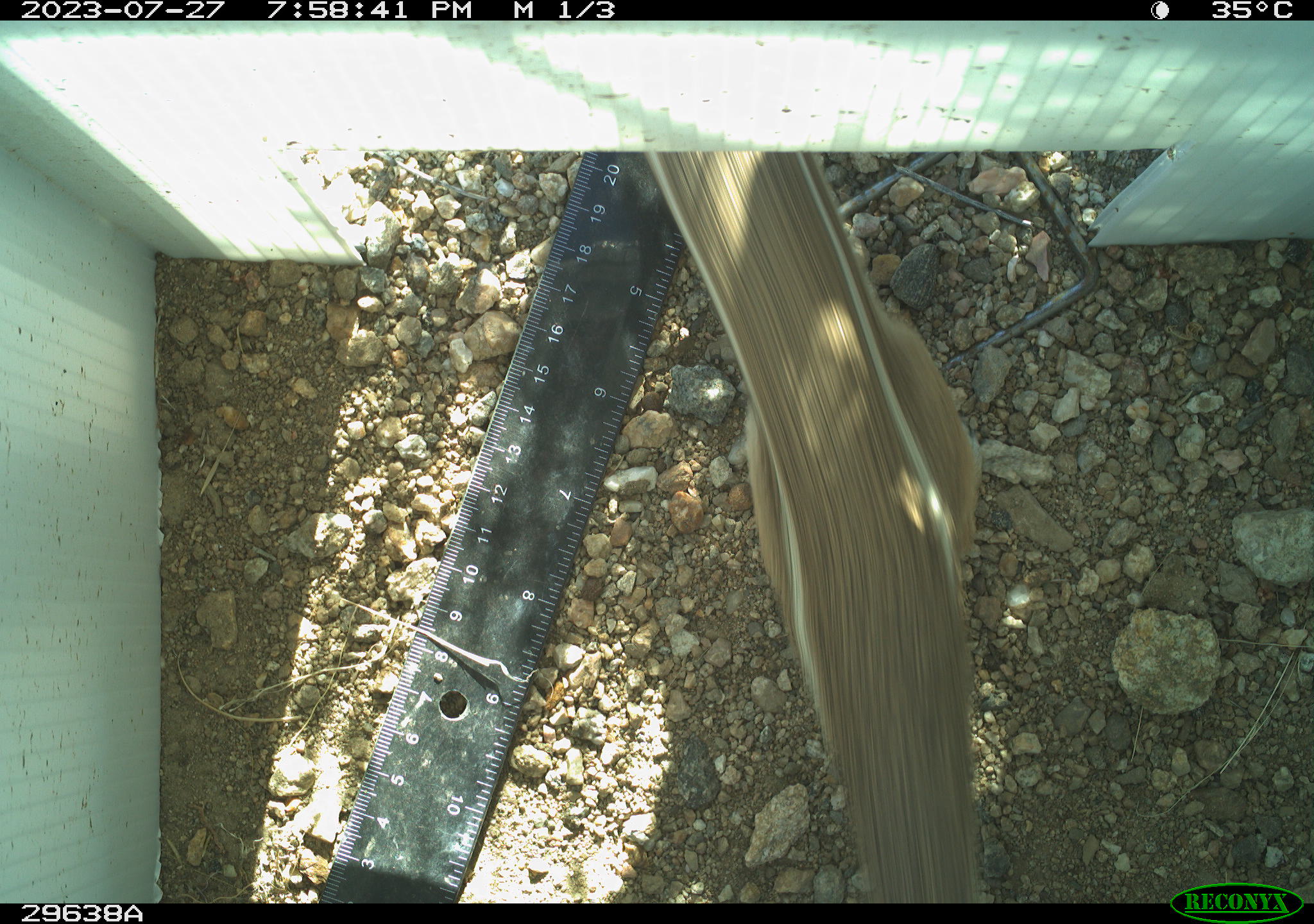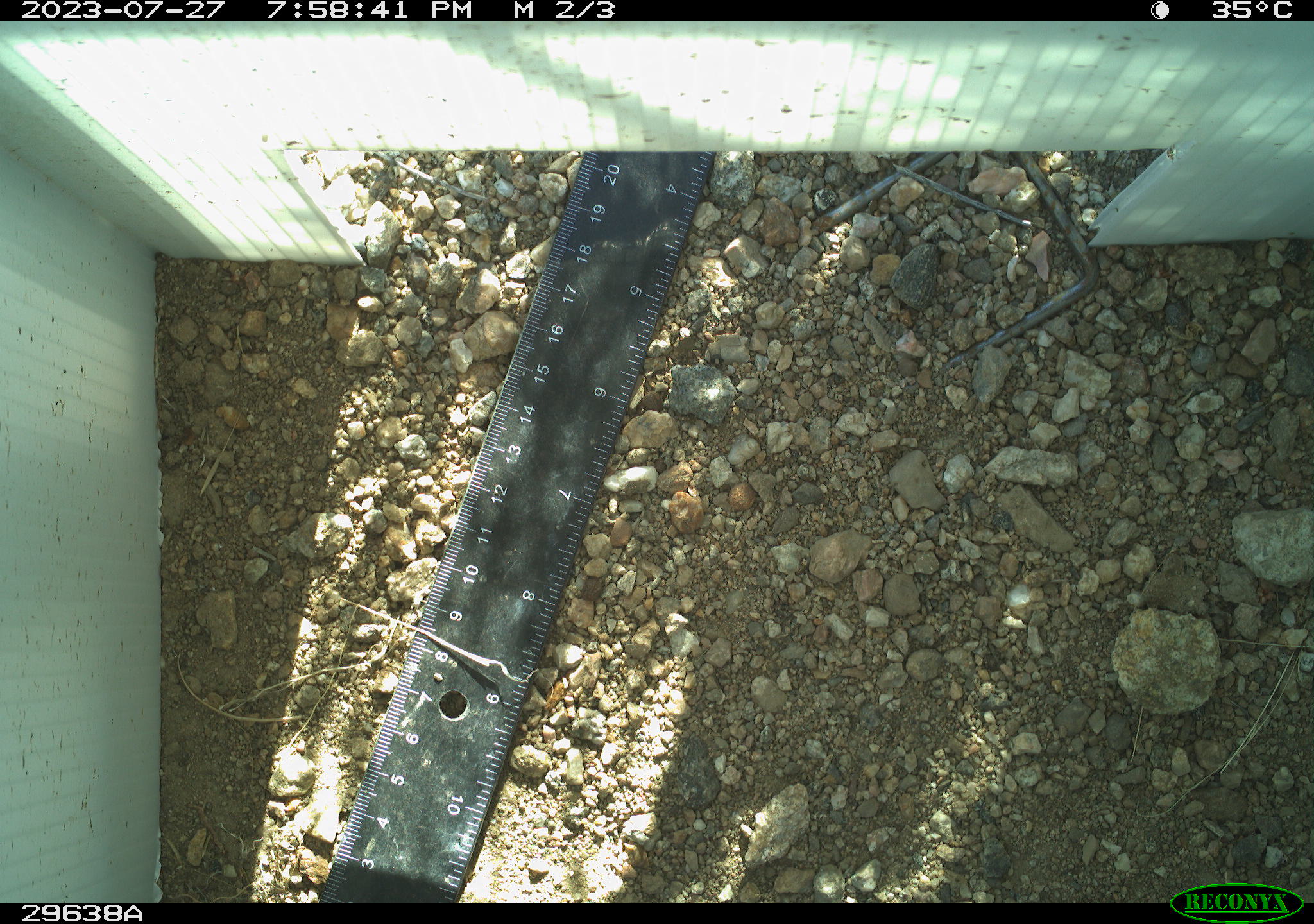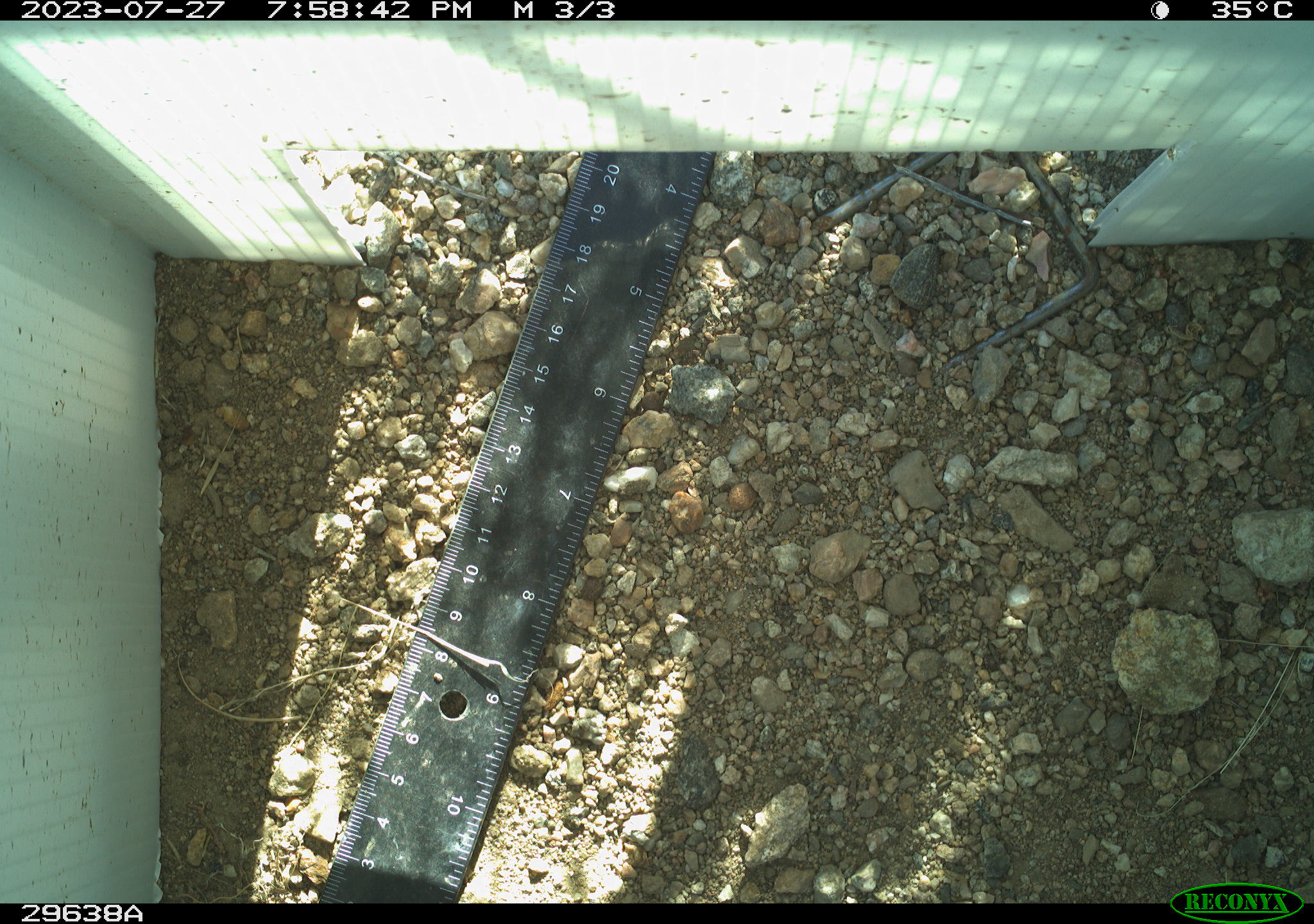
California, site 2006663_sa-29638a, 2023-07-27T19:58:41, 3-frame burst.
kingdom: Animalia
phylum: Chordata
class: Mammalia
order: Rodentia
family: Sciuridae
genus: Ammospermophilus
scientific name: Ammospermophilus leucurus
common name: white-tailed antelope squirrel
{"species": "white-tailed antelope squirrel (Ammospermophilus leucurus)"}